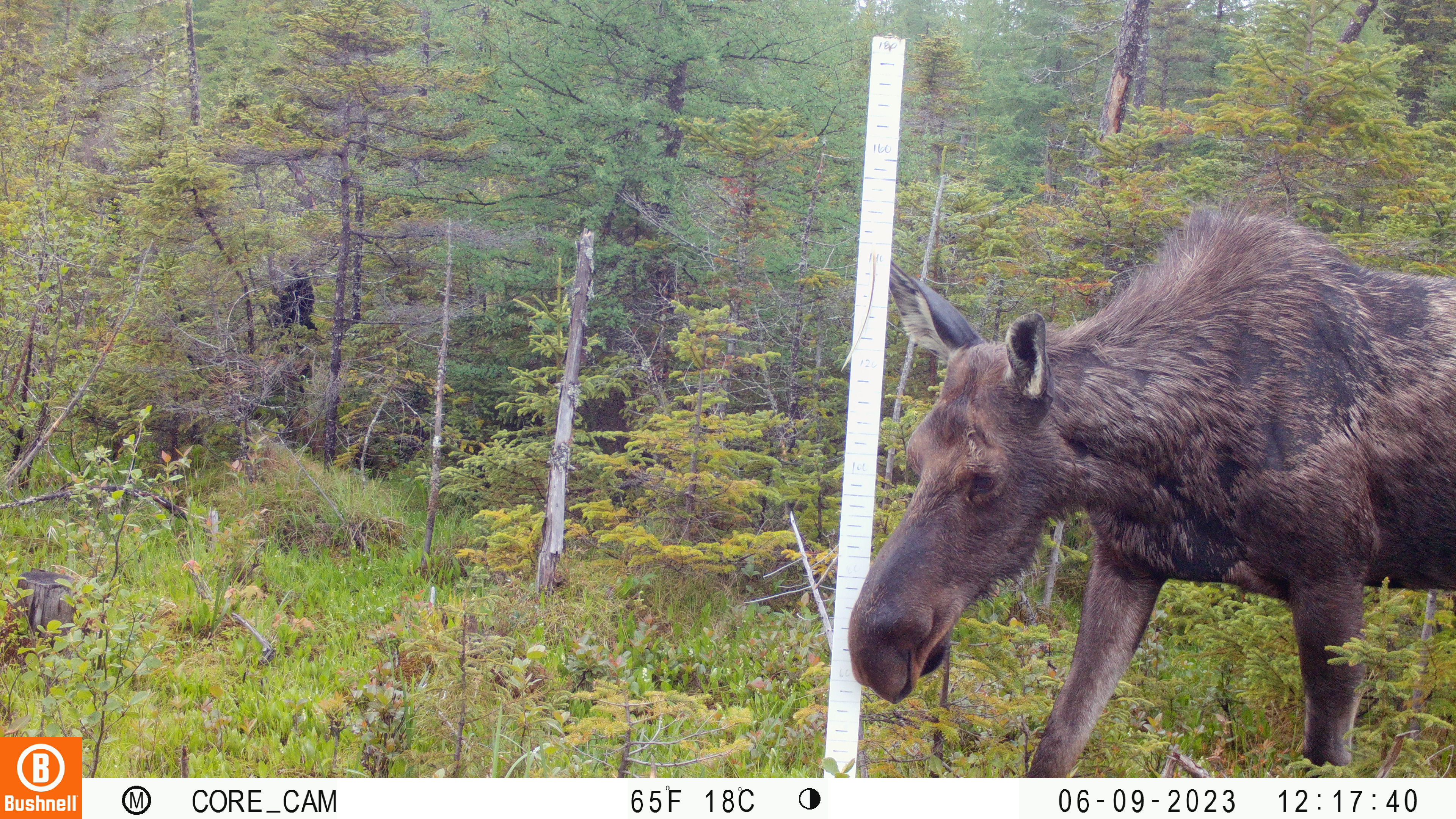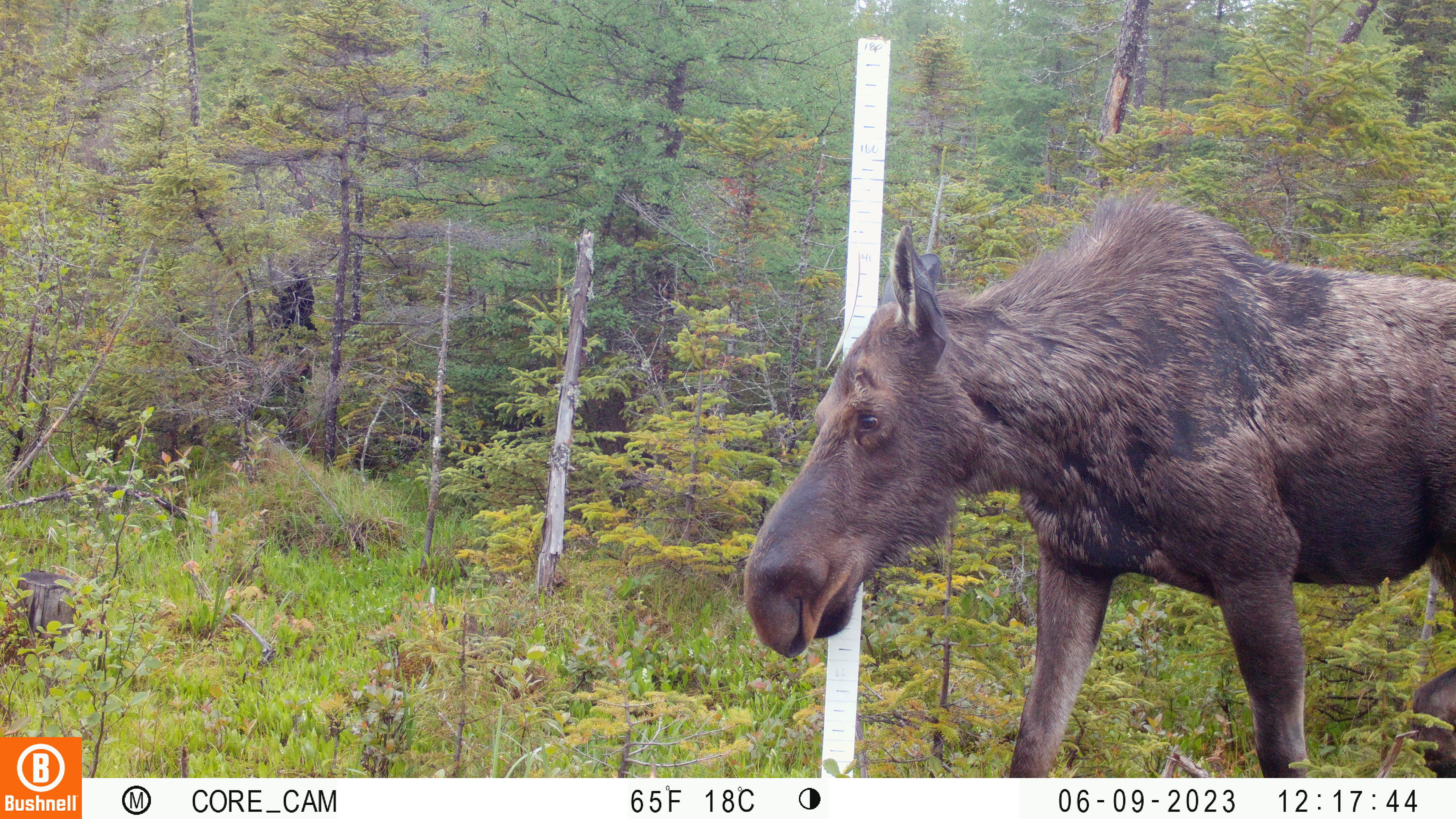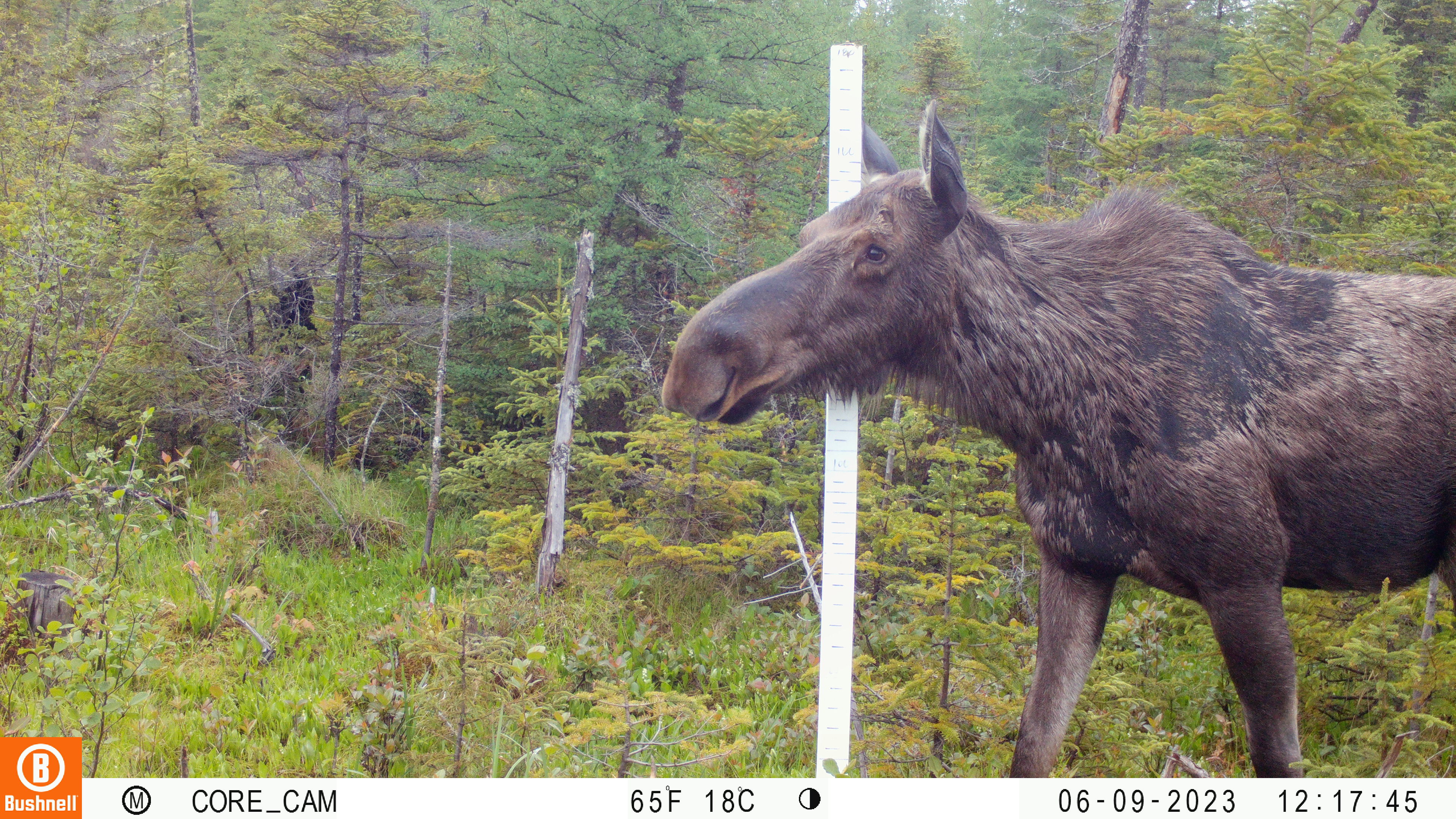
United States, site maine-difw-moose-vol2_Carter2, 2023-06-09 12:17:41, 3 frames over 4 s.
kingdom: Animalia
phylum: Chordata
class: Mammalia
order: Artiodactyla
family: Cervidae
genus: Alces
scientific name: Alces alces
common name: moose